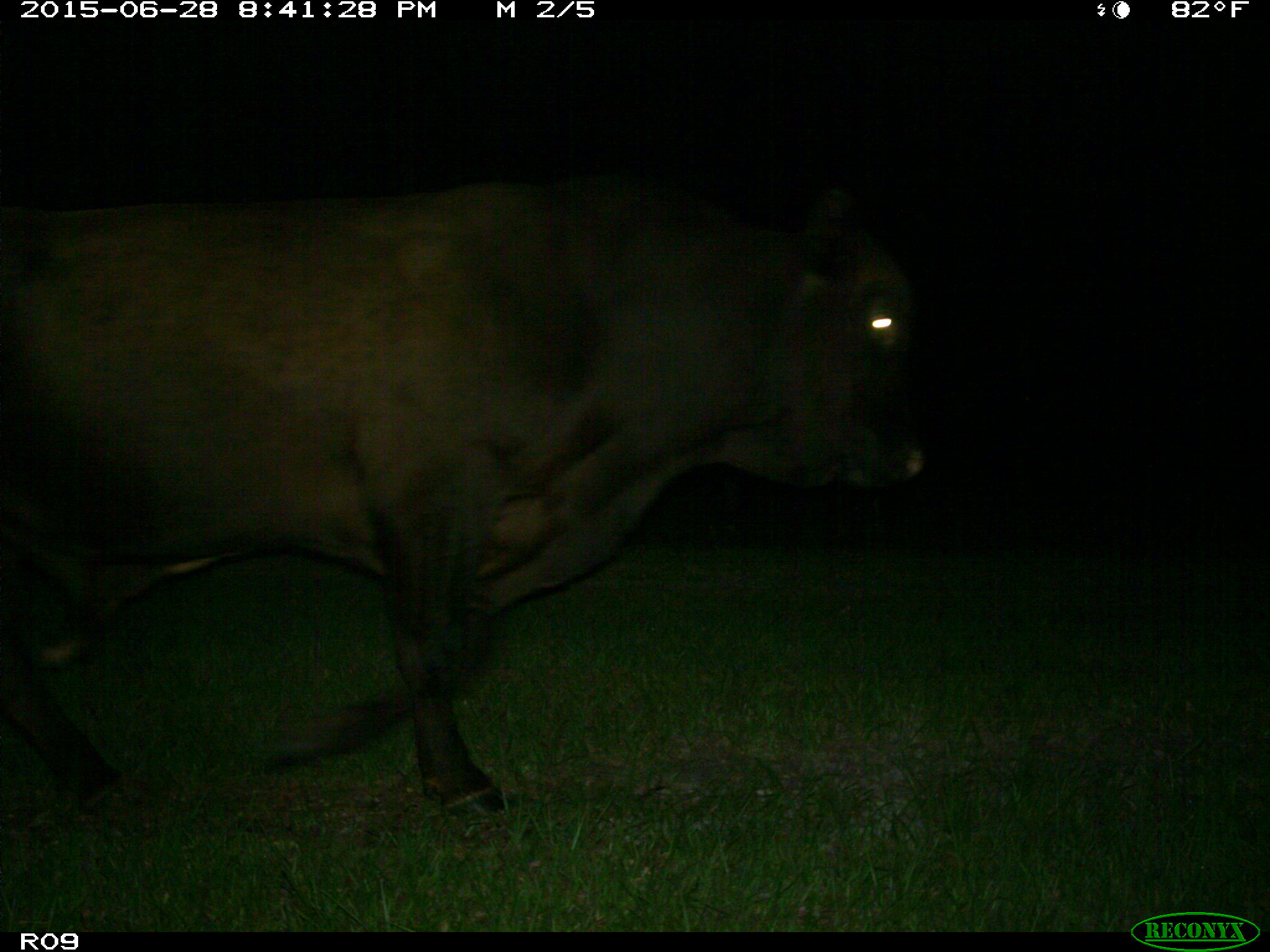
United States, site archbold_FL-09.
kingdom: Animalia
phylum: Chordata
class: Mammalia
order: Artiodactyla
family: Bovidae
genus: Bos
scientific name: Bos taurus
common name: domestic cow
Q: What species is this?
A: Bos taurus (domestic cow).